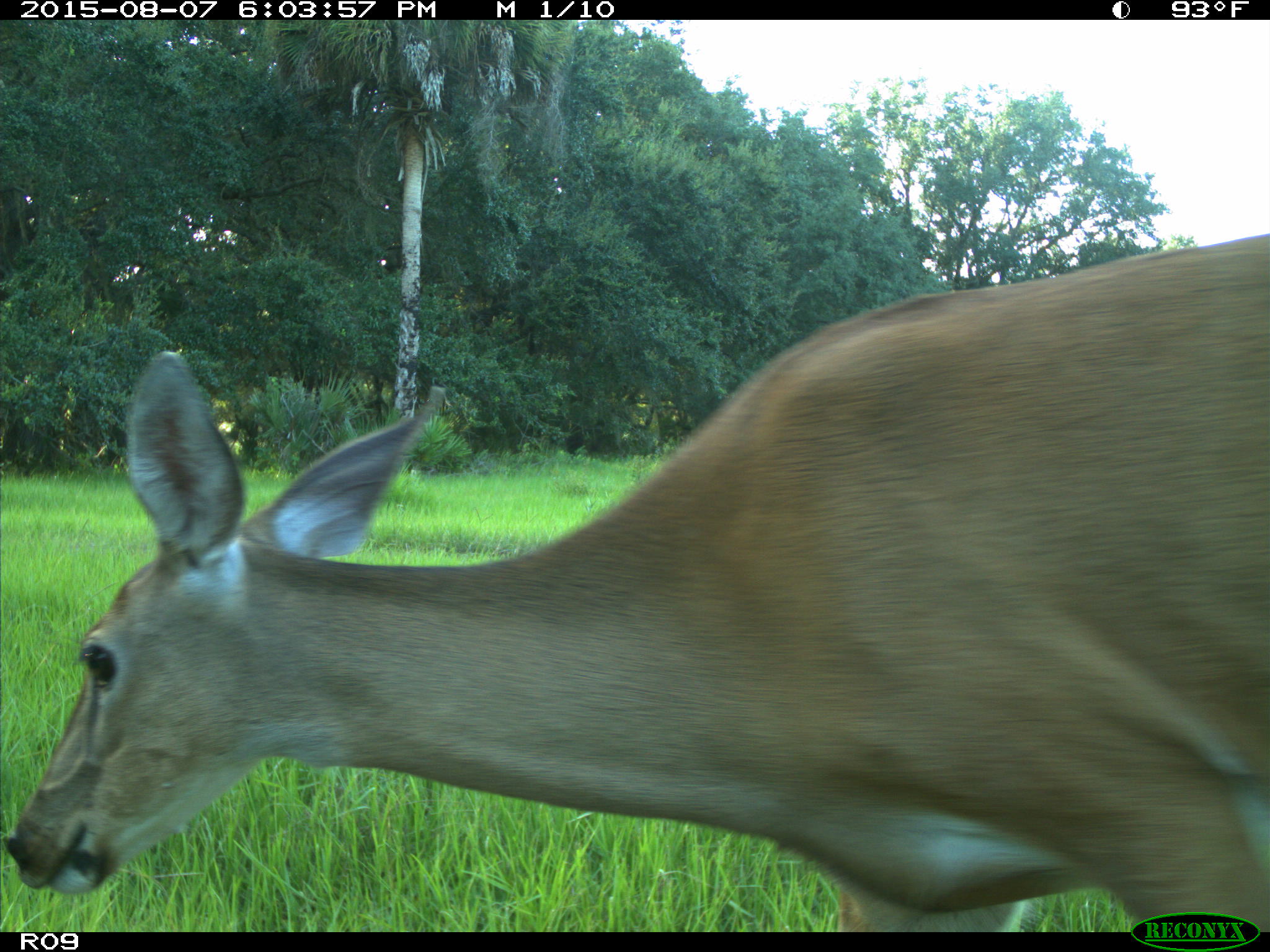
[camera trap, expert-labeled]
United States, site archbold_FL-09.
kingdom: Animalia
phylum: Chordata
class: Mammalia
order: Artiodactyla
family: Cervidae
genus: Odocoileus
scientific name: Odocoileus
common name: deer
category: unidentified deer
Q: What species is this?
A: Unidentified deer (deer) (Odocoileus).